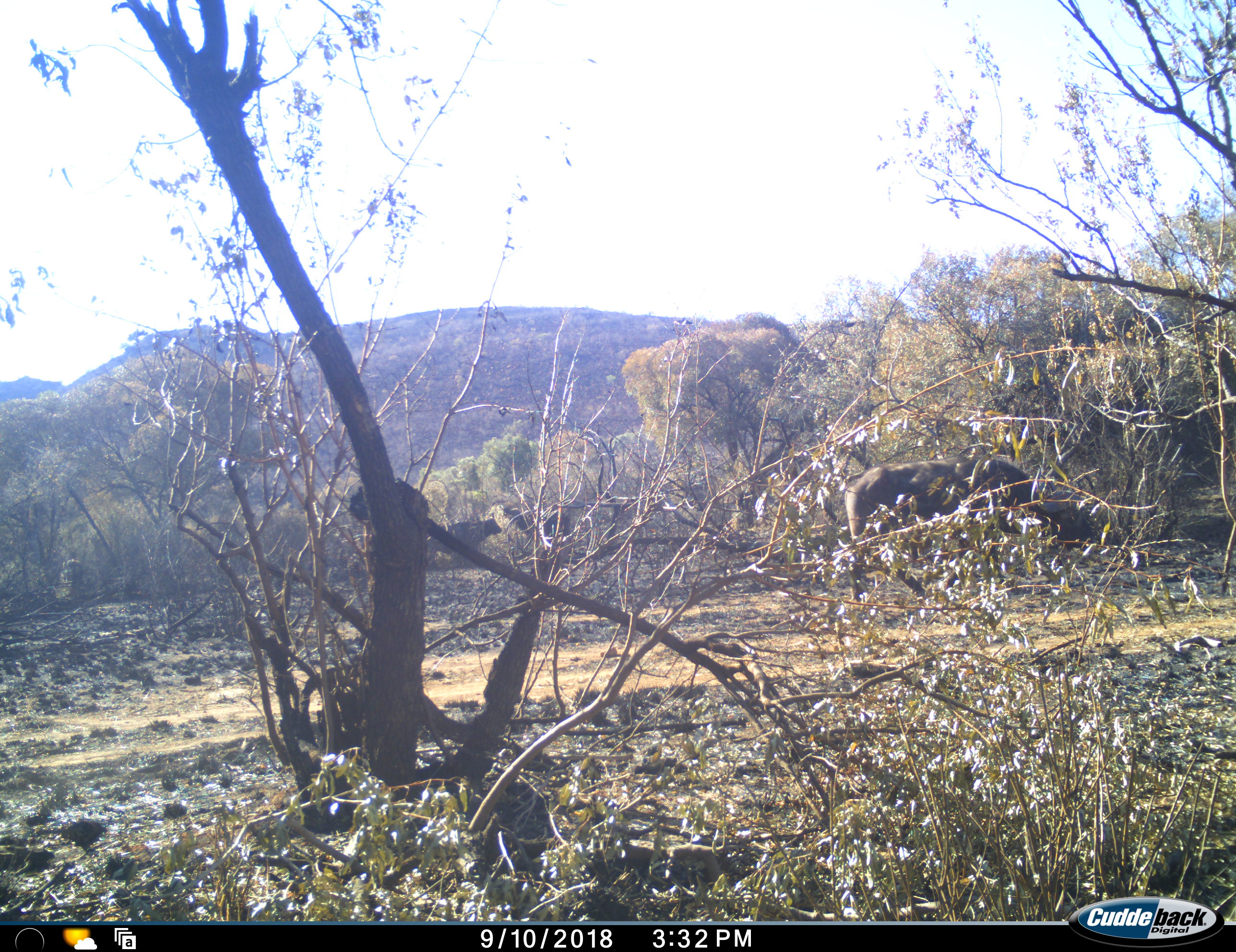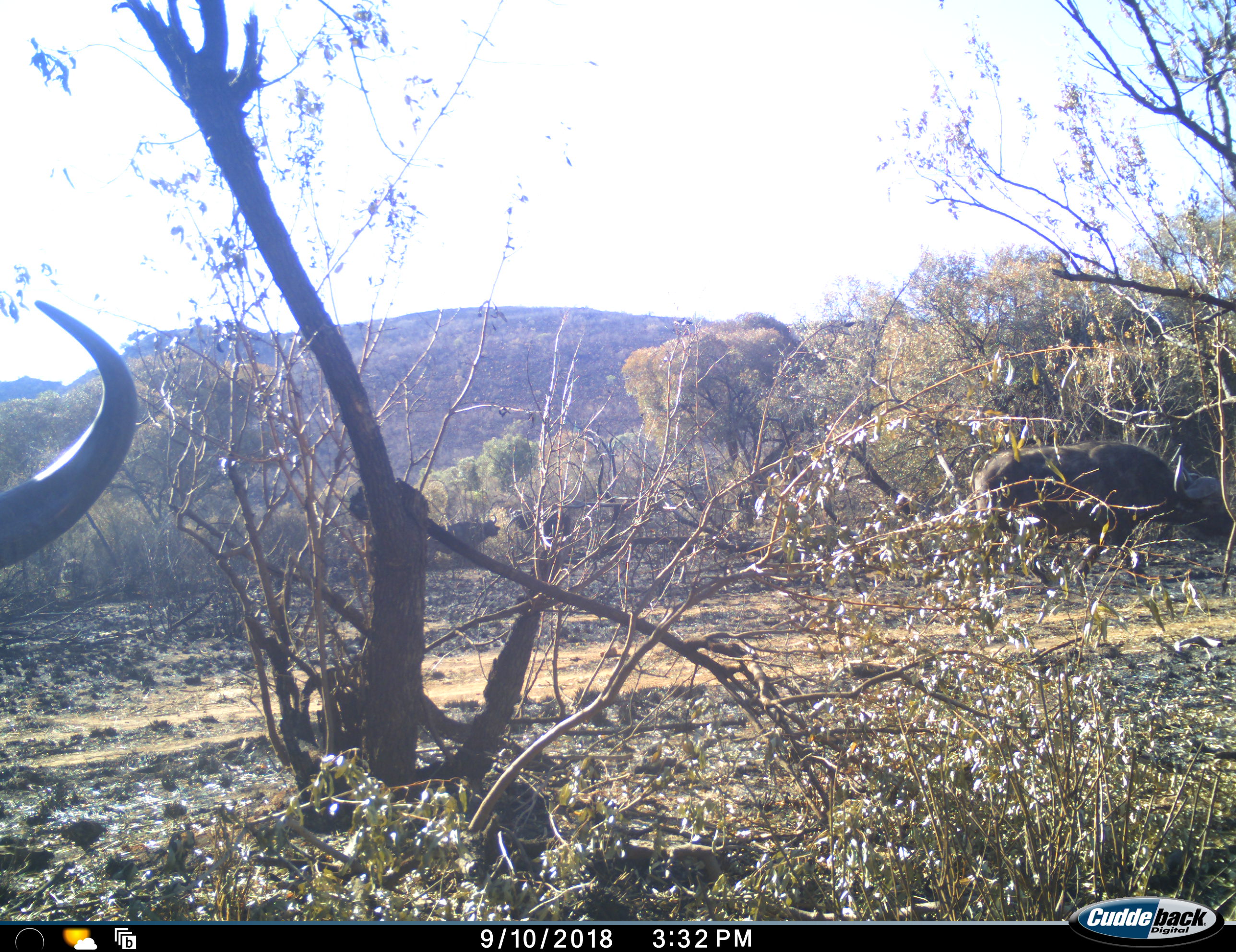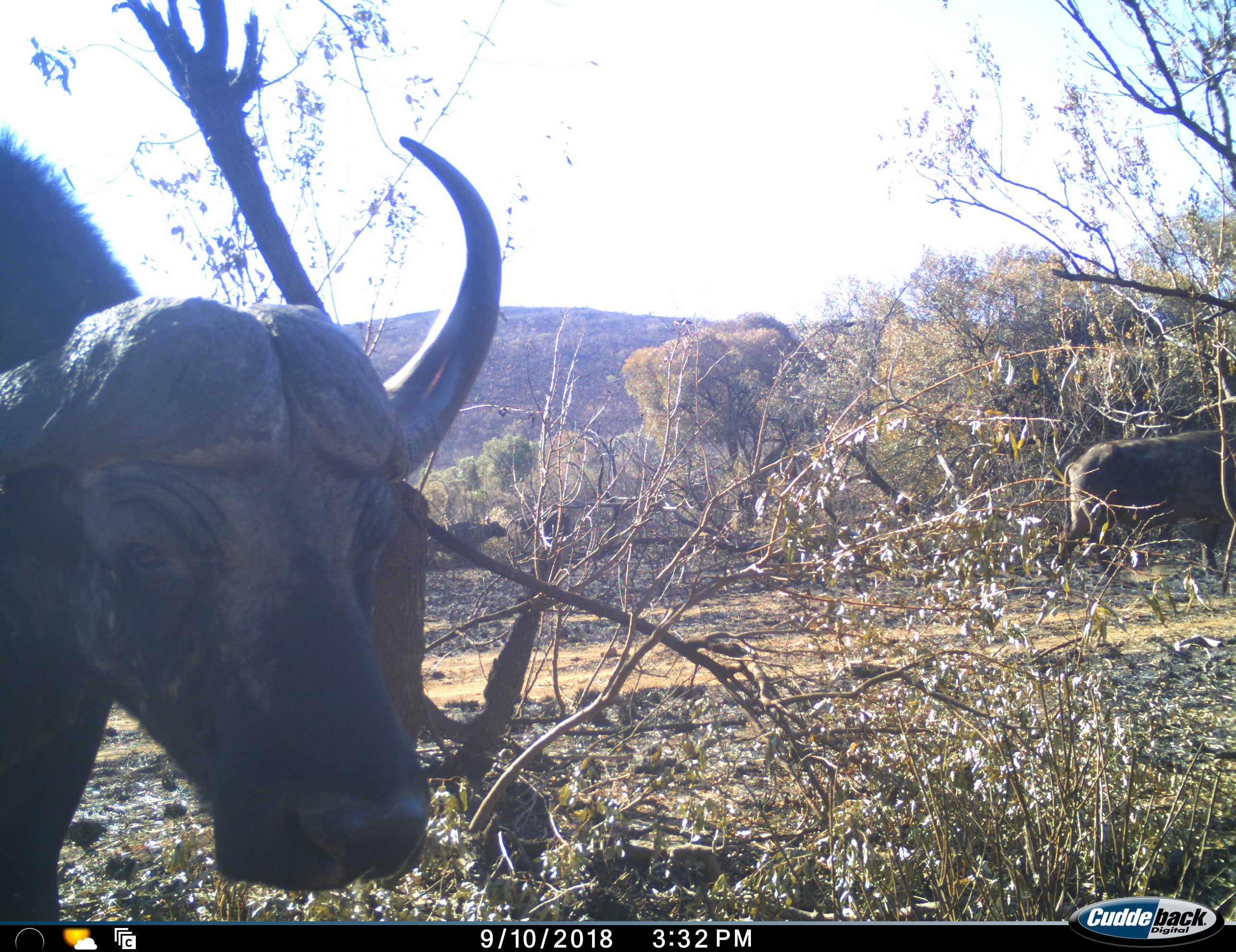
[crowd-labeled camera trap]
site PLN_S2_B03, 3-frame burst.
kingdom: Animalia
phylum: Chordata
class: Mammalia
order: Artiodactyla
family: Bovidae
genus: Syncerus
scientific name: Syncerus caffer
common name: african buffalo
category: buffalo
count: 2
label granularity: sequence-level